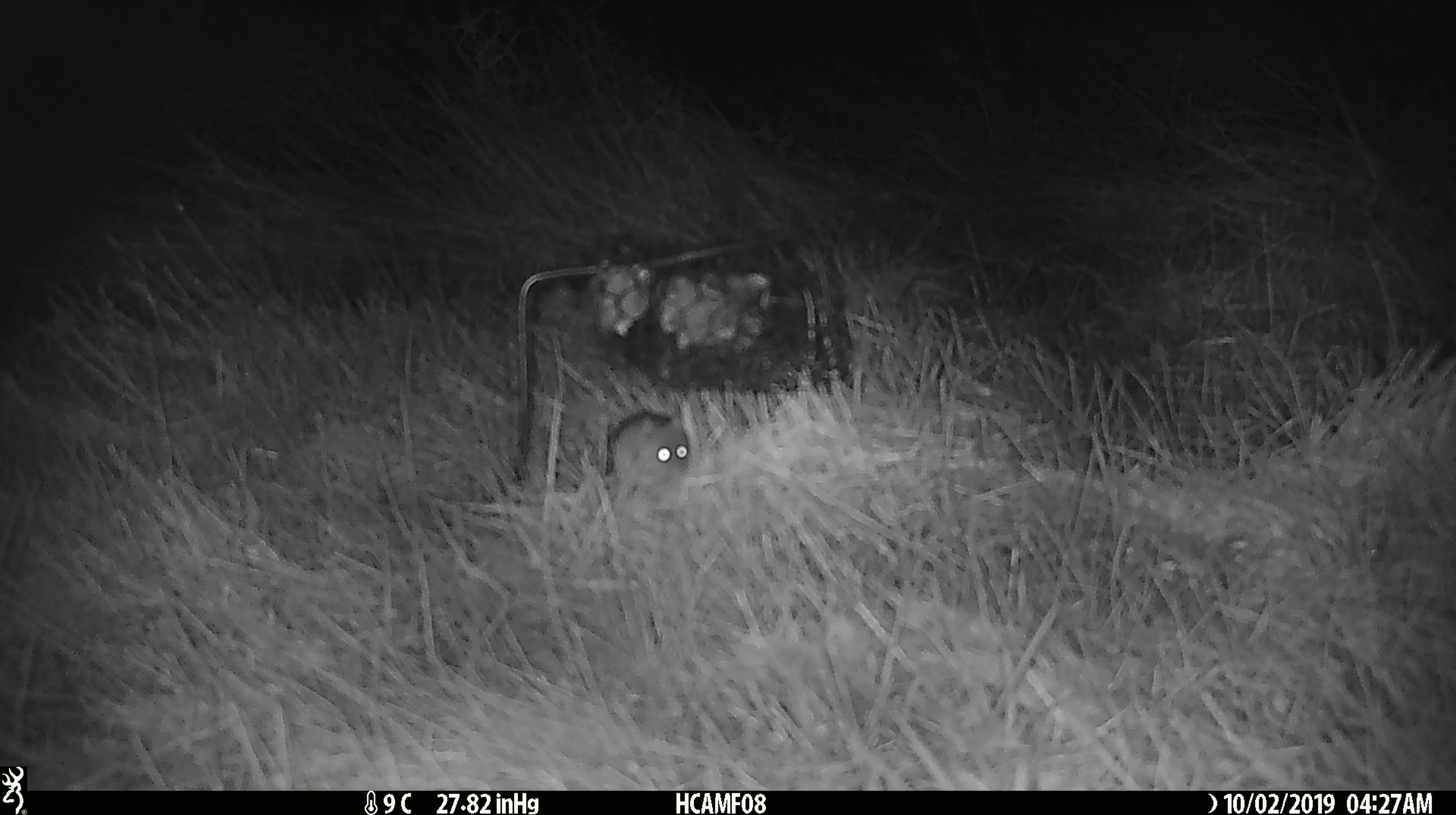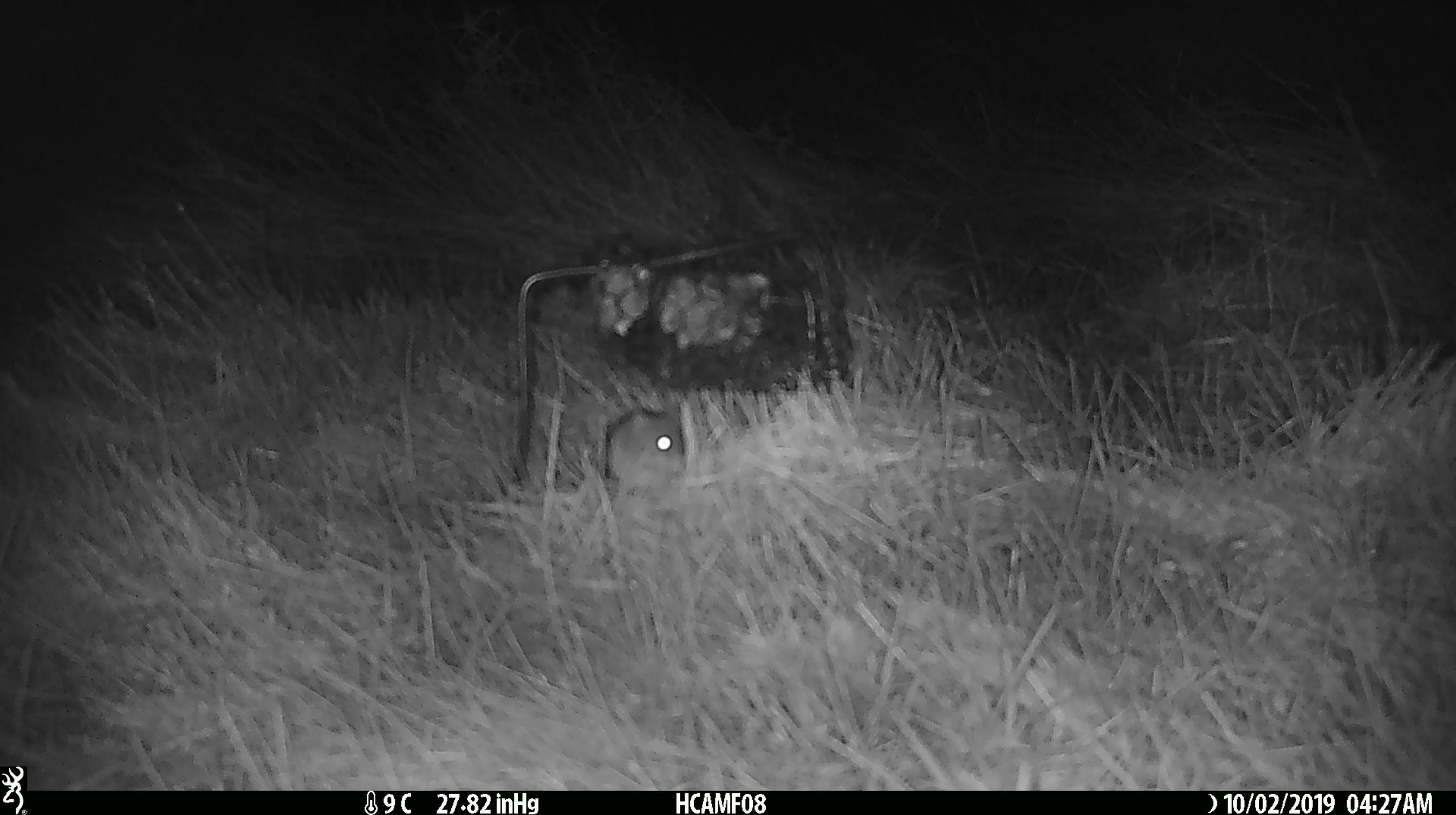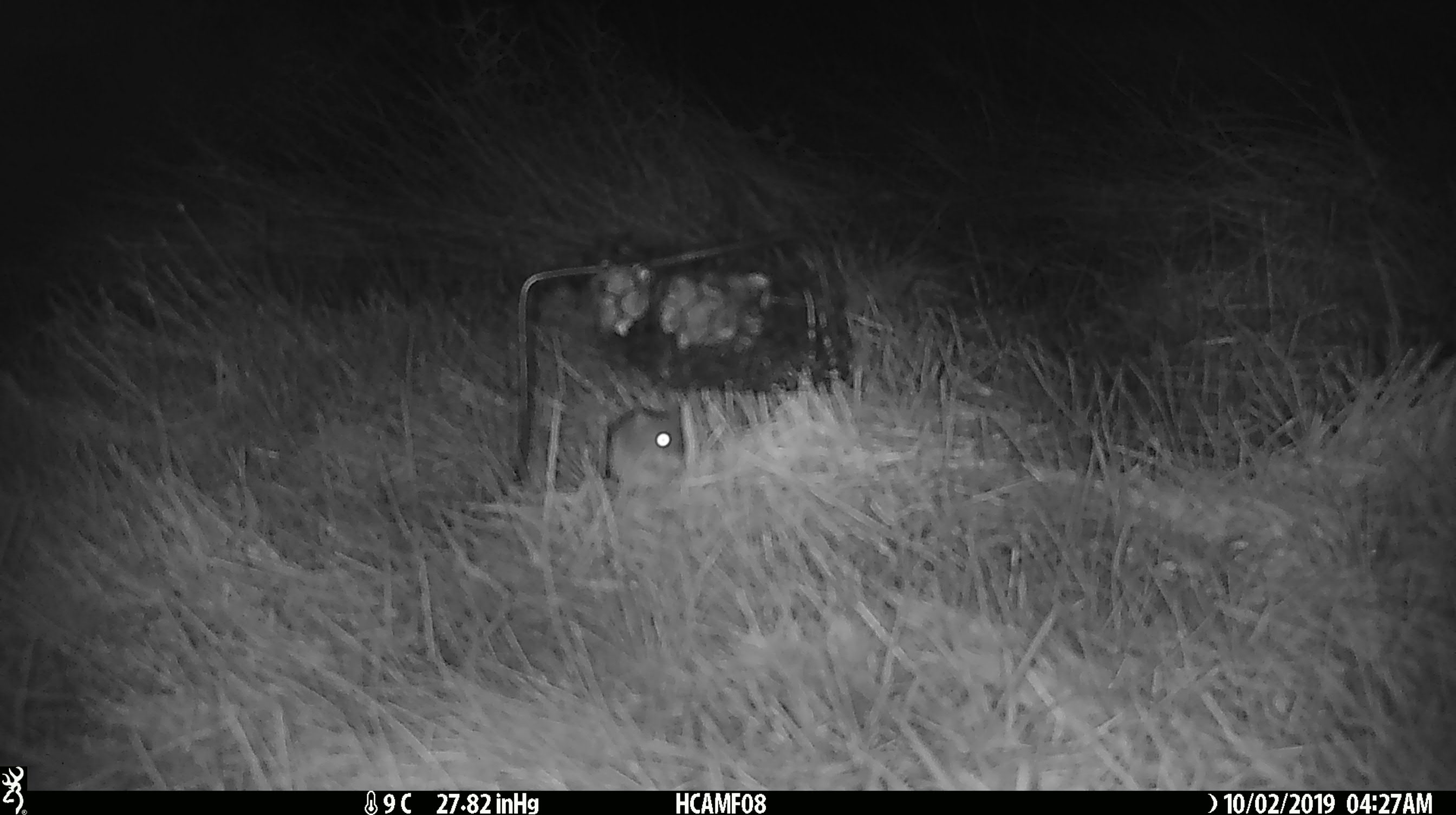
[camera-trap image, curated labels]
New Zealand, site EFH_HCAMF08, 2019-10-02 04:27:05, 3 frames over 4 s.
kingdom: Animalia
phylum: Chordata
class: Mammalia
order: Rodentia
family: Muridae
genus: Mus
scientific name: Mus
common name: mouse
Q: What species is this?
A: Mouse (Mus).